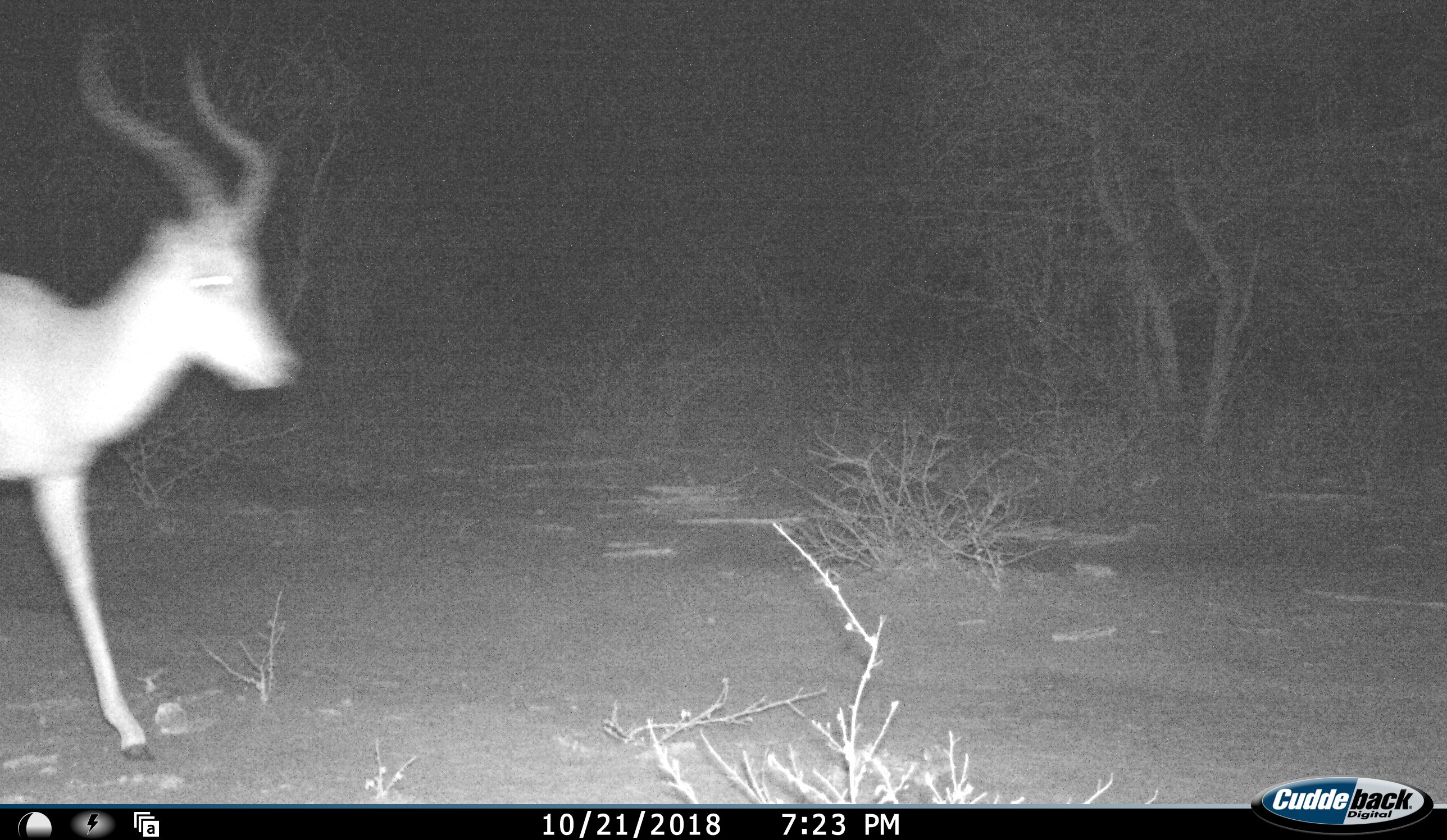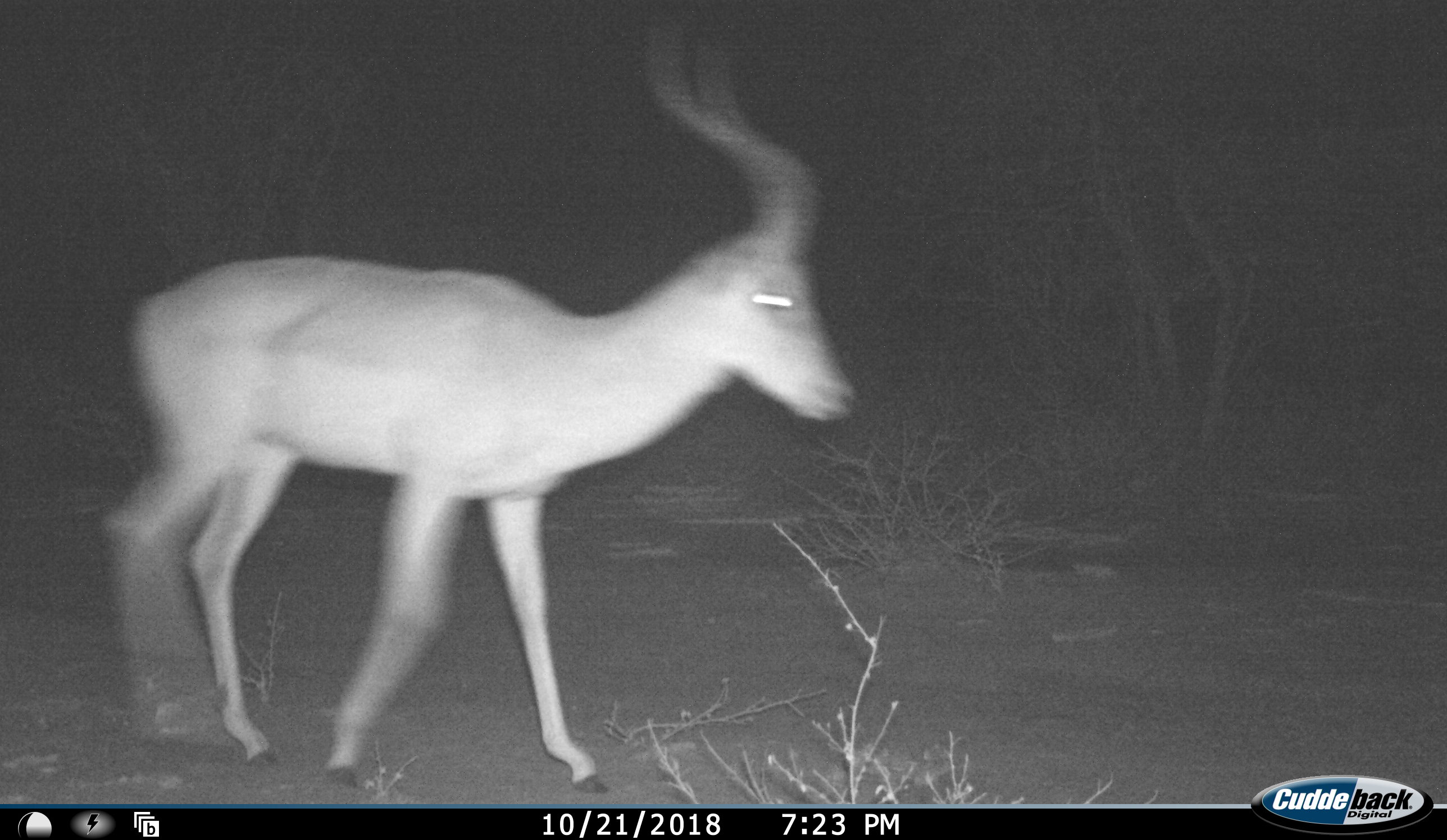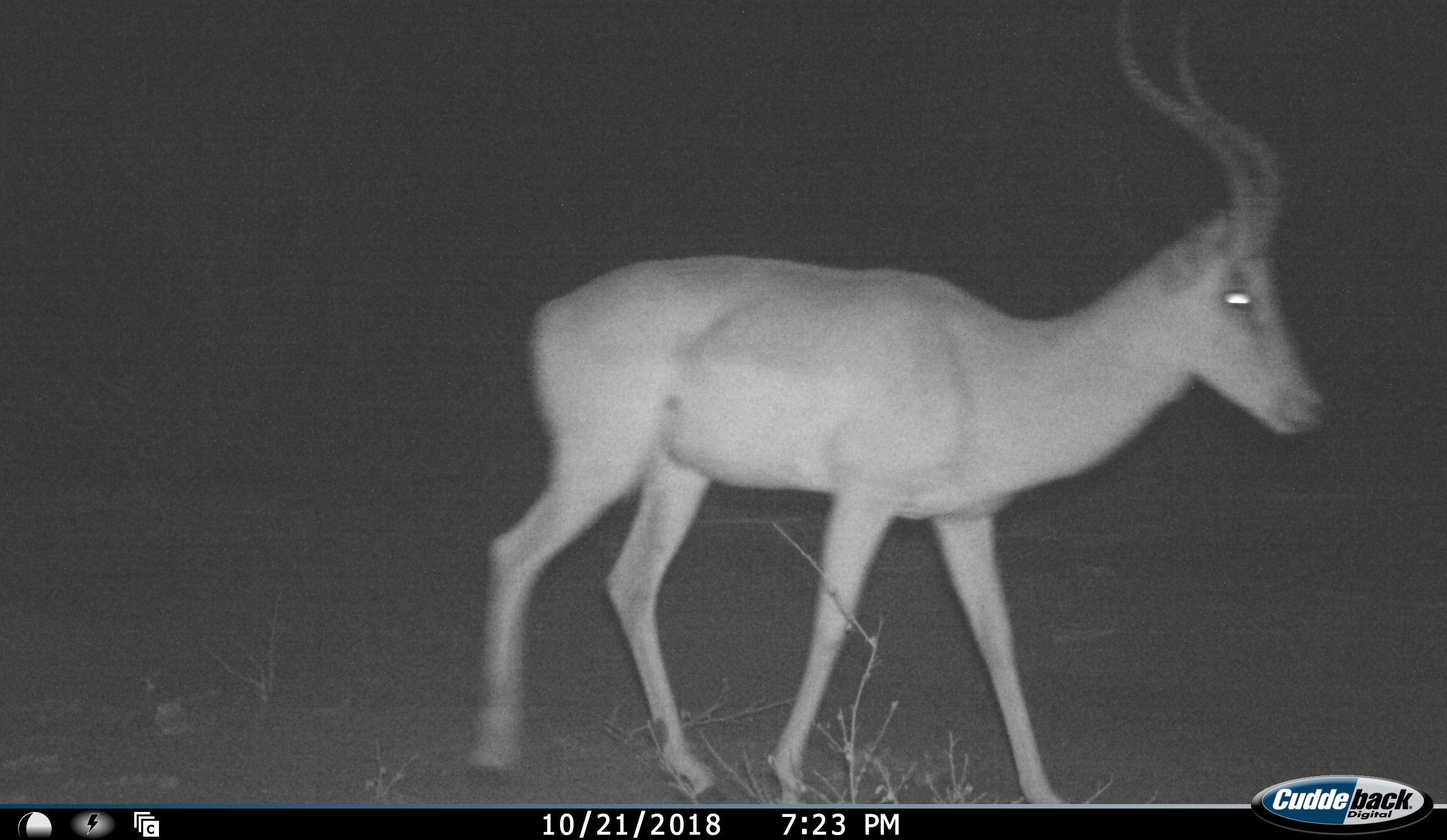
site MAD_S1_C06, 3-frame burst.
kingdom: Animalia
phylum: Chordata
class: Mammalia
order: Artiodactyla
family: Bovidae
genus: Aepyceros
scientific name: Aepyceros melampus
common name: impala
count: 1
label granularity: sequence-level